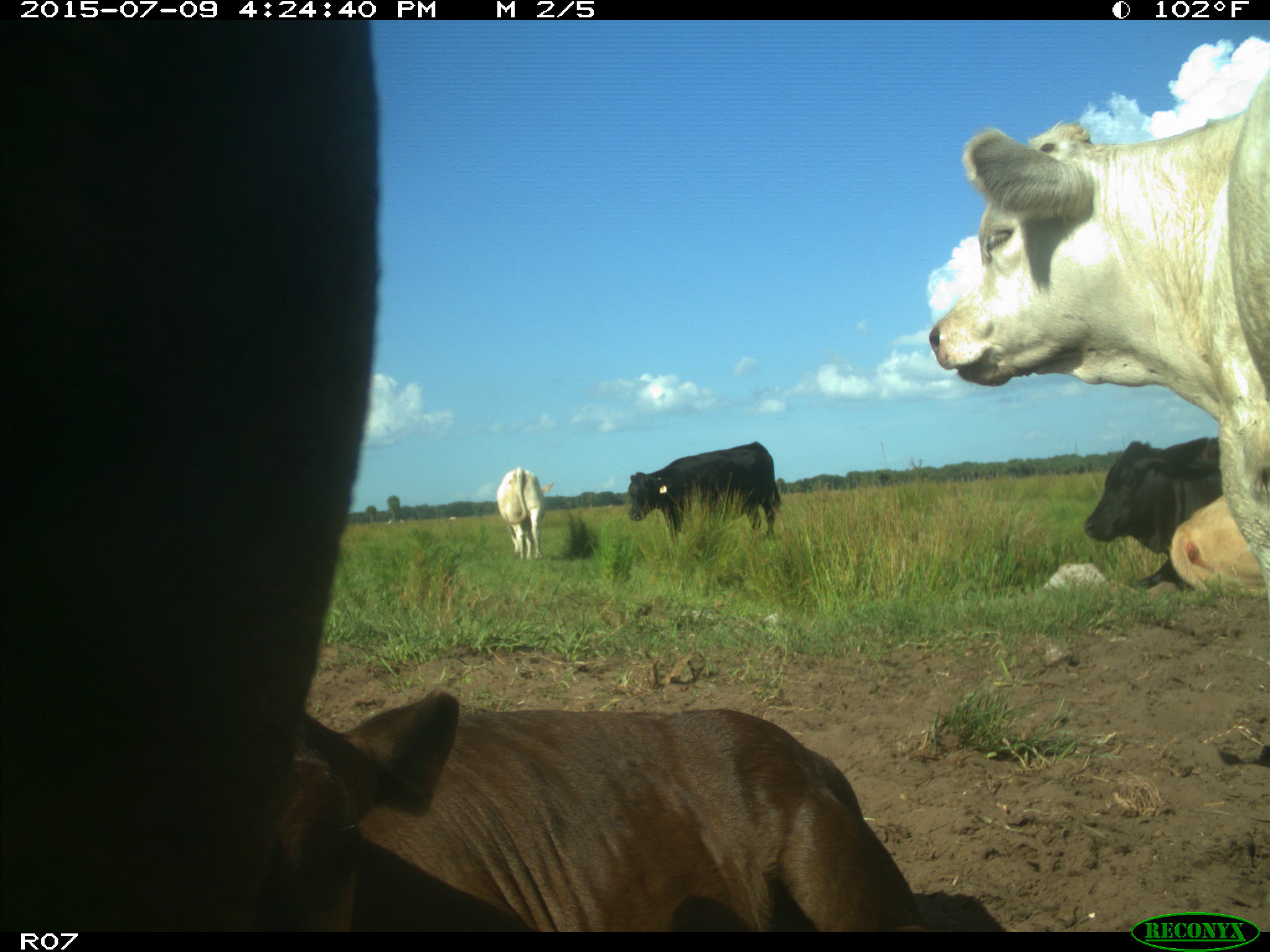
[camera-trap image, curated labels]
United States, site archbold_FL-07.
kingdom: Animalia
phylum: Chordata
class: Mammalia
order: Artiodactyla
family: Bovidae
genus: Bos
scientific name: Bos taurus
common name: domestic cow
Bos taurus (domestic cow).